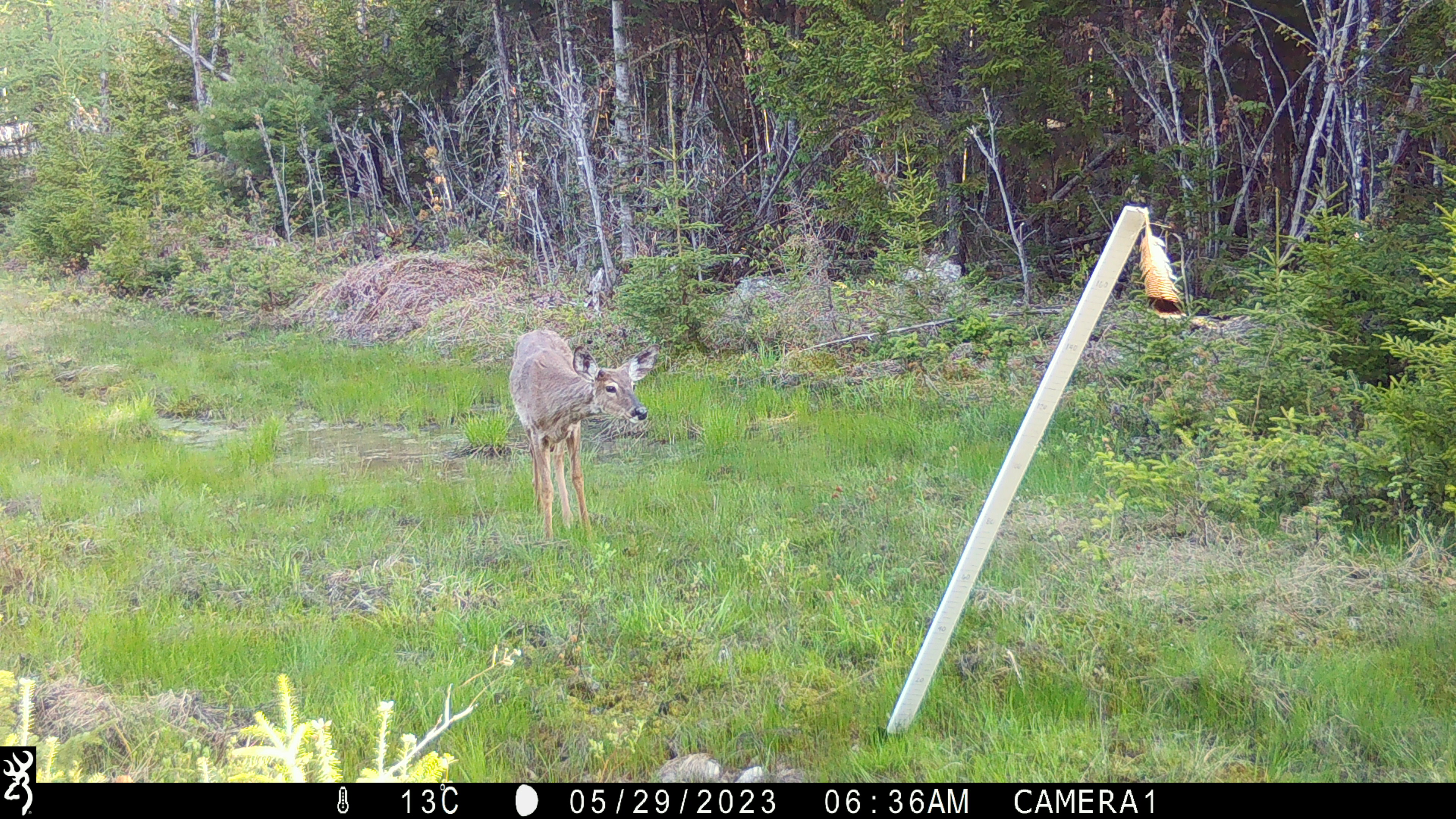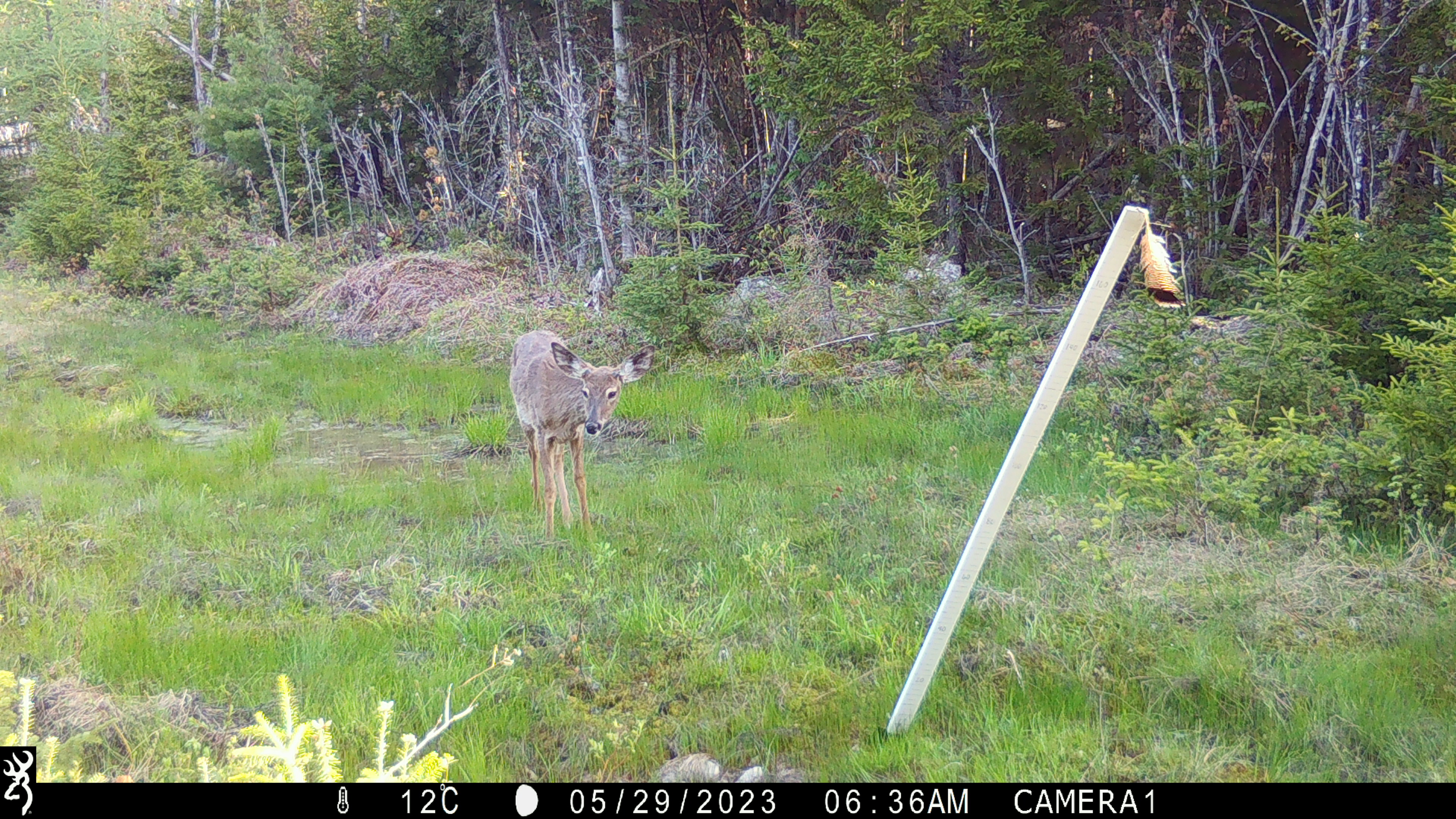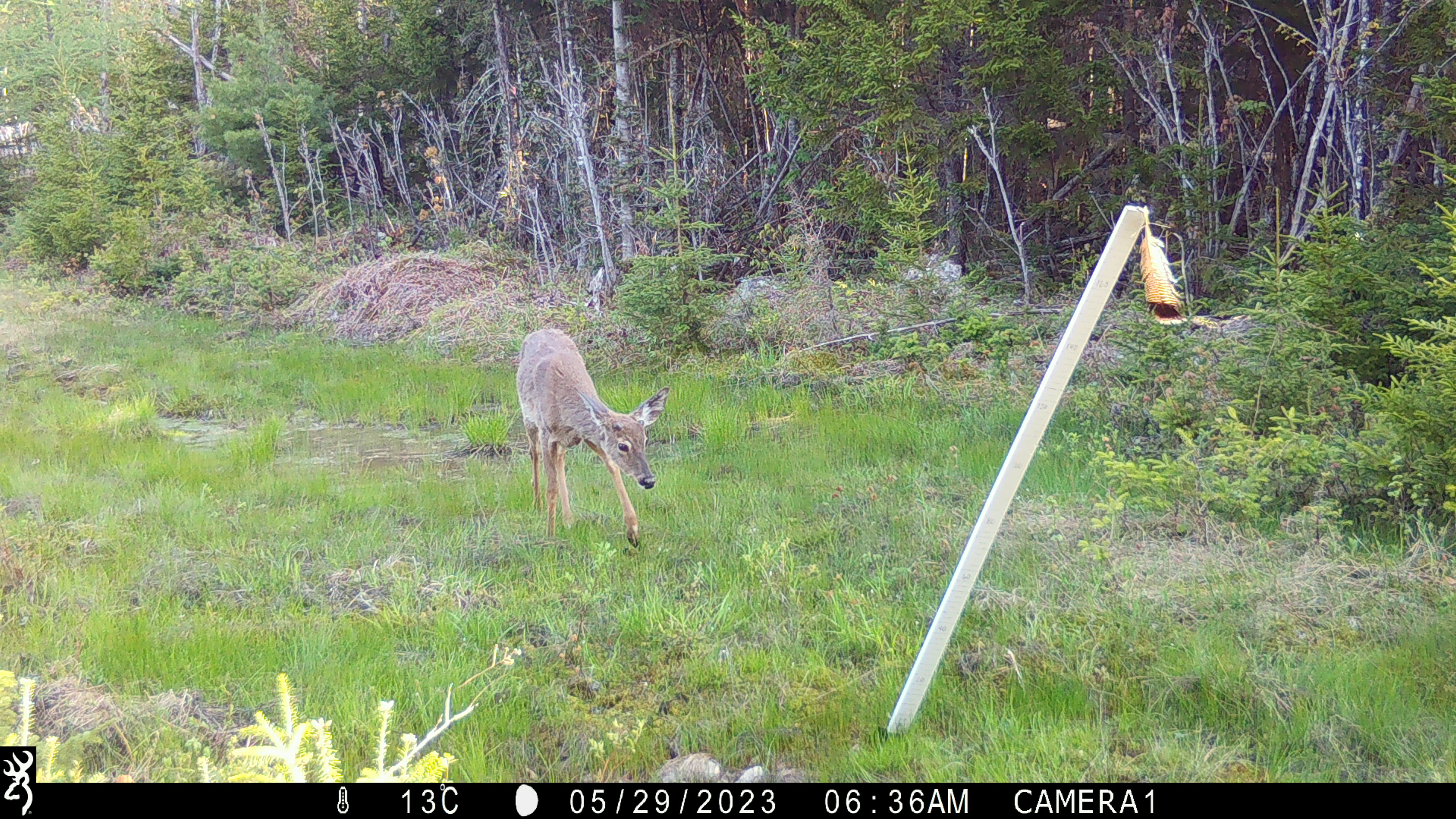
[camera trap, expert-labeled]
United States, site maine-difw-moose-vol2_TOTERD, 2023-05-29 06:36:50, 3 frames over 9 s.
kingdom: Animalia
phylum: Chordata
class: Mammalia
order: Artiodactyla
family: Cervidae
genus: Odocoileus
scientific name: Odocoileus virginianus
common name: white-tailed deer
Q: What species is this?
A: White-tailed deer (Odocoileus virginianus).